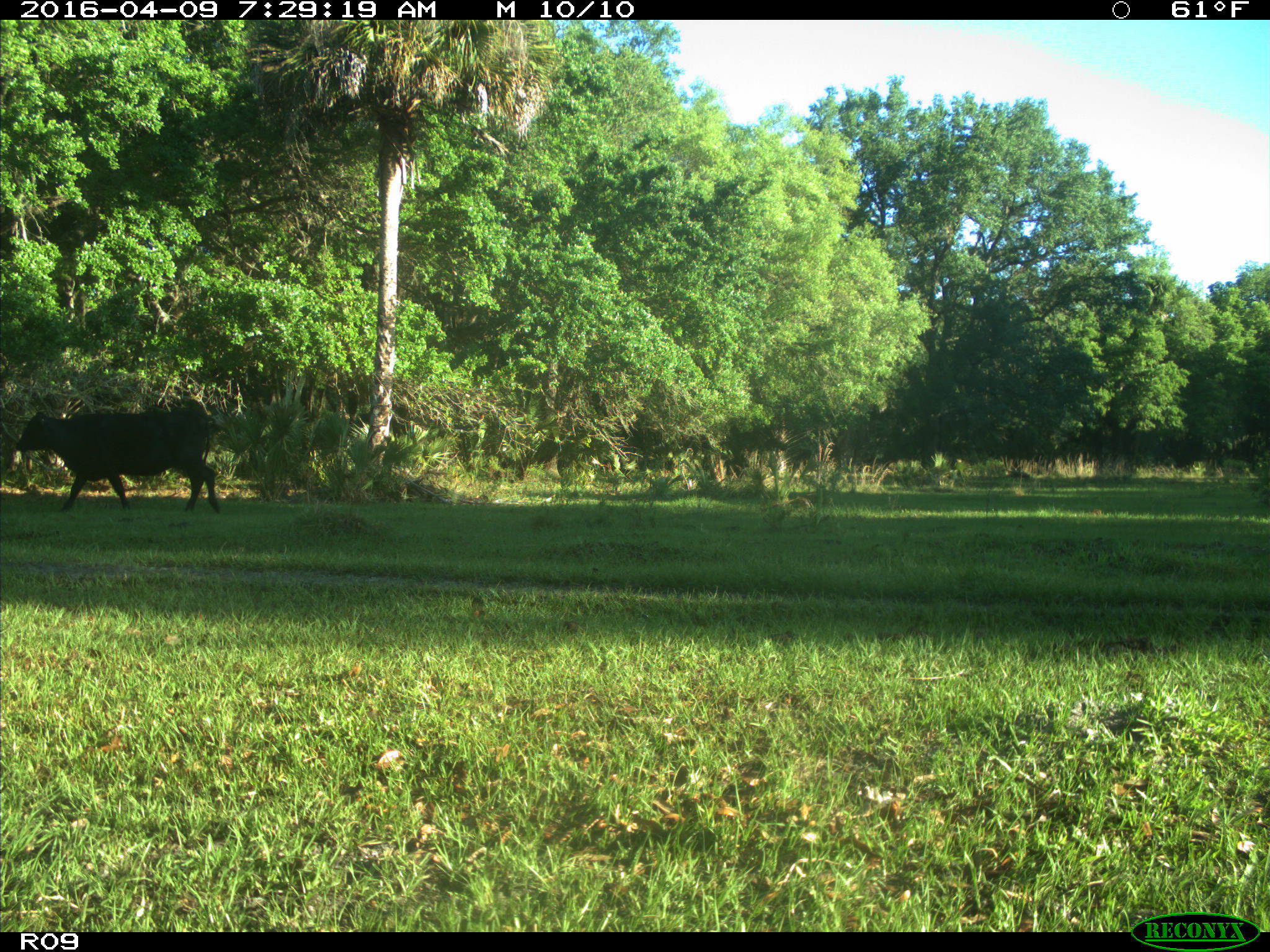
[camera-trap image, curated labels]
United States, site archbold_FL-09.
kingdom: Animalia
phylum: Chordata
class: Mammalia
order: Artiodactyla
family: Bovidae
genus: Bos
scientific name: Bos taurus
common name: domestic cow